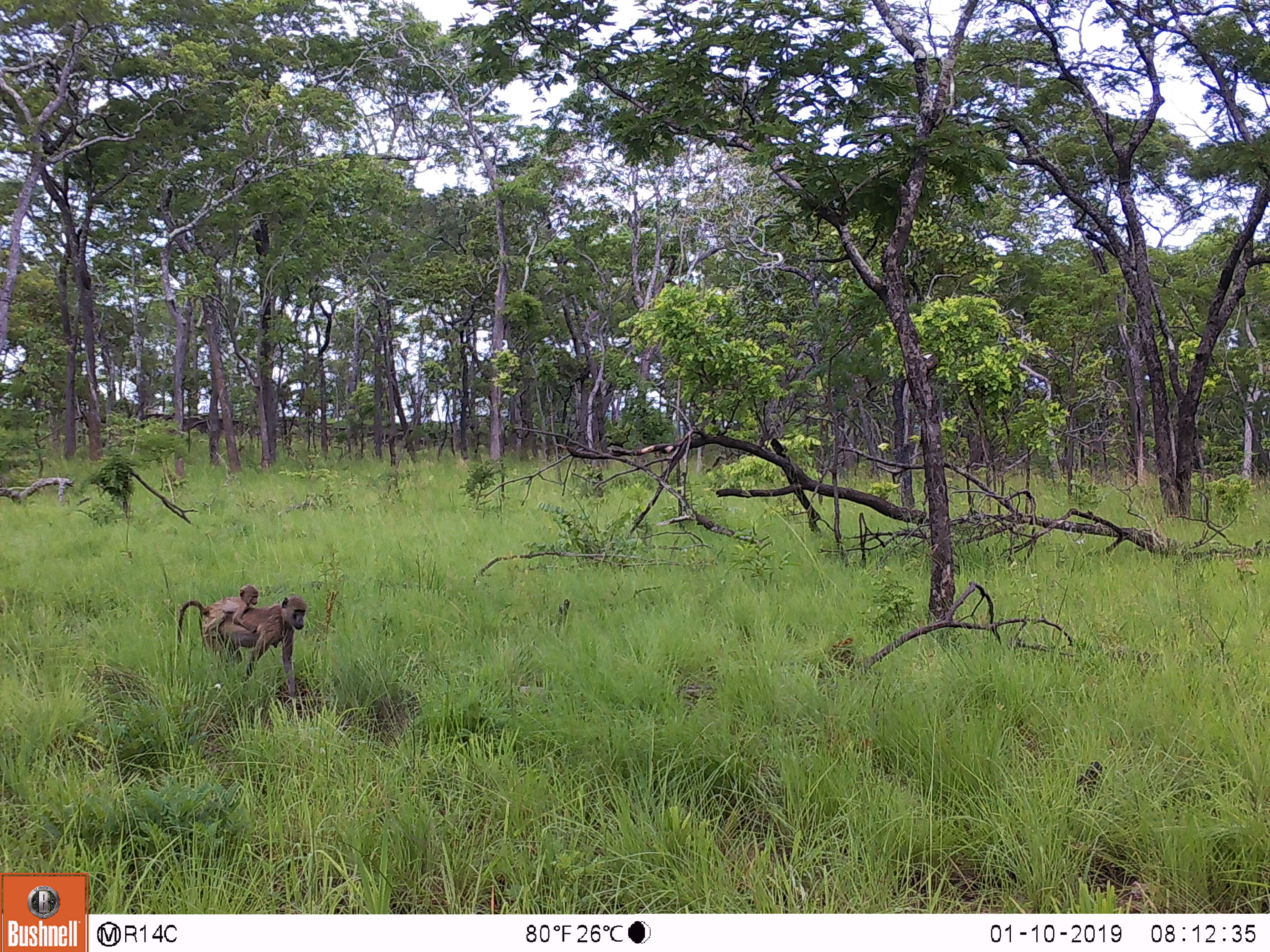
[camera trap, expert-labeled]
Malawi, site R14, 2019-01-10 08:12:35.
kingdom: Animalia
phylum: Chordata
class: Mammalia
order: Primates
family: Cercopithecidae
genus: Papio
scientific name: Papio cynocephalus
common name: yellow baboon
Yellow baboon (Papio cynocephalus), count 2.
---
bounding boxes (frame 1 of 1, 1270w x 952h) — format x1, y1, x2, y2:
yellow baboon: 169, 589, 318, 708; 195, 578, 262, 642